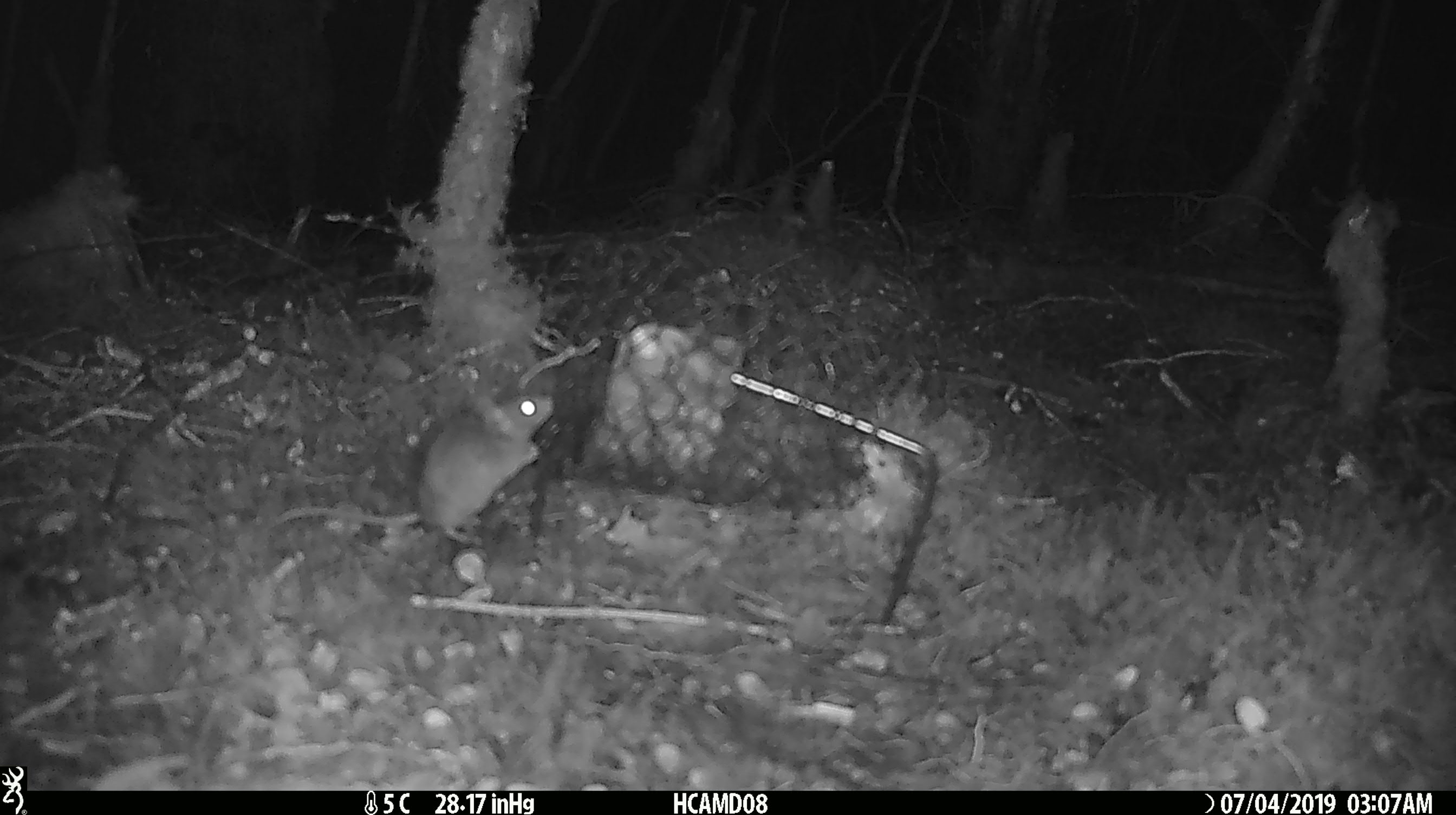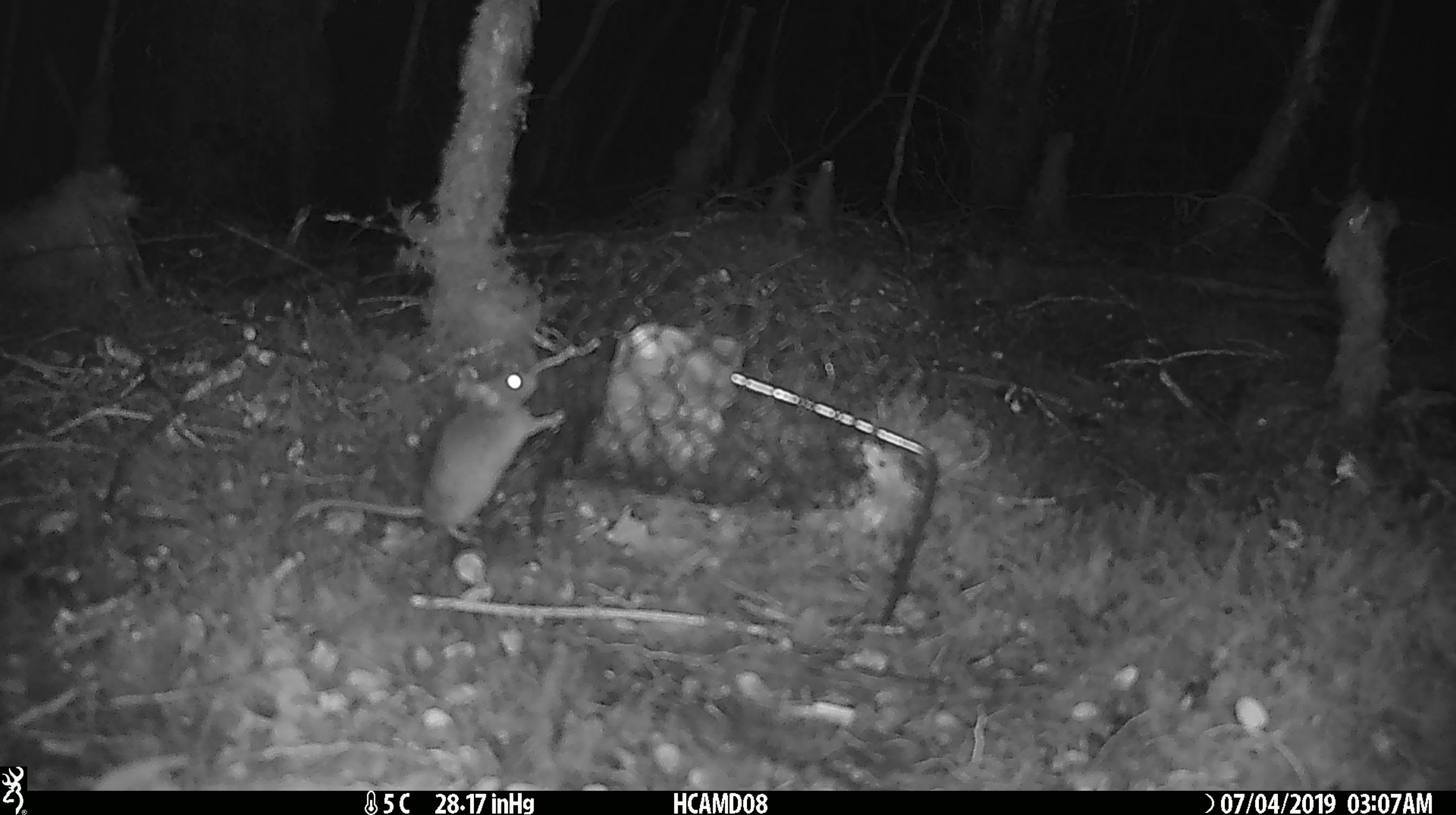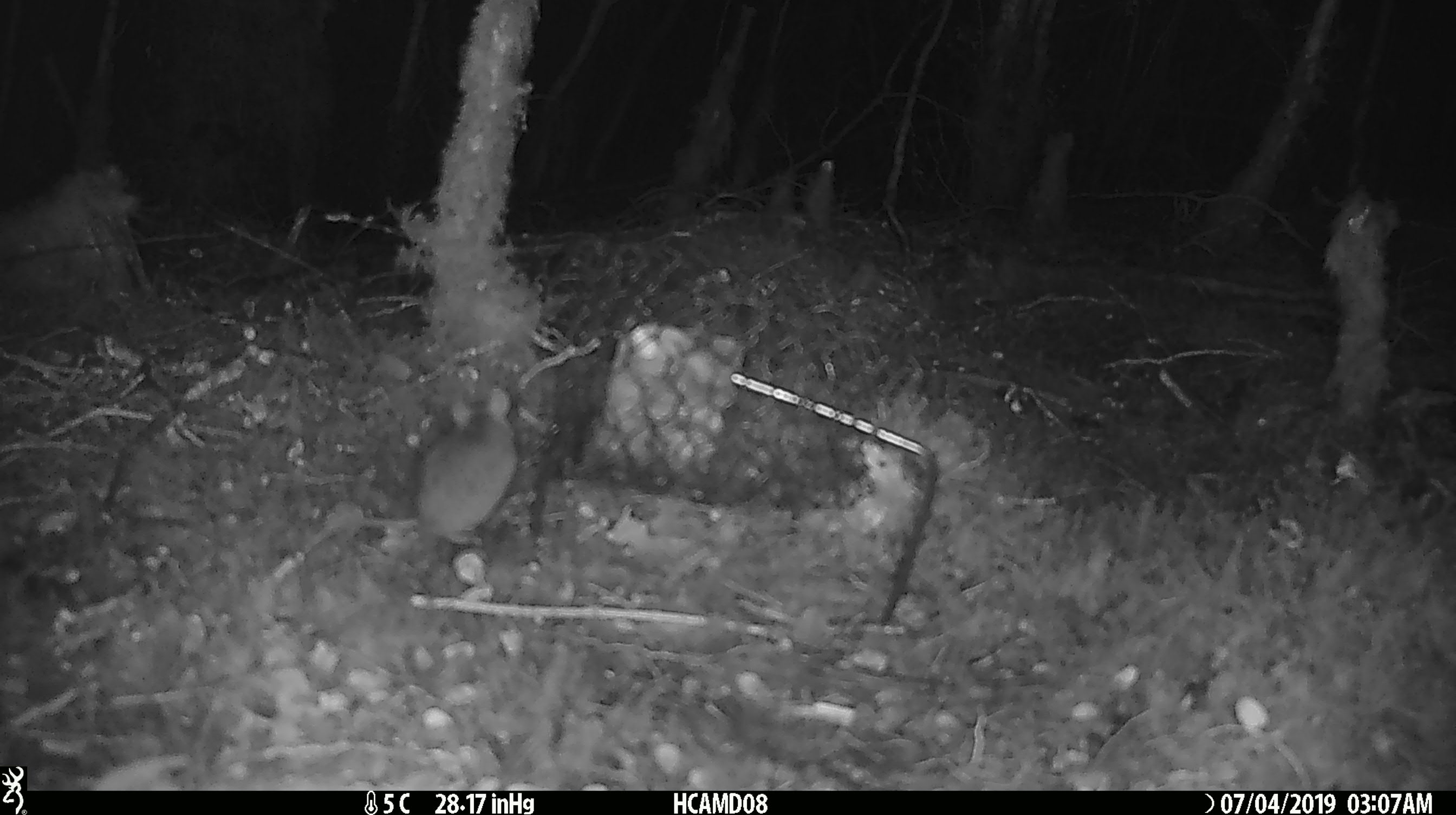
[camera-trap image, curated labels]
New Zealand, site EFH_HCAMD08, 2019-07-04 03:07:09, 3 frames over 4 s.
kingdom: Animalia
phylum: Chordata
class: Mammalia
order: Rodentia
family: Muridae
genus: Mus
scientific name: Mus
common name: mouse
Mouse (Mus).